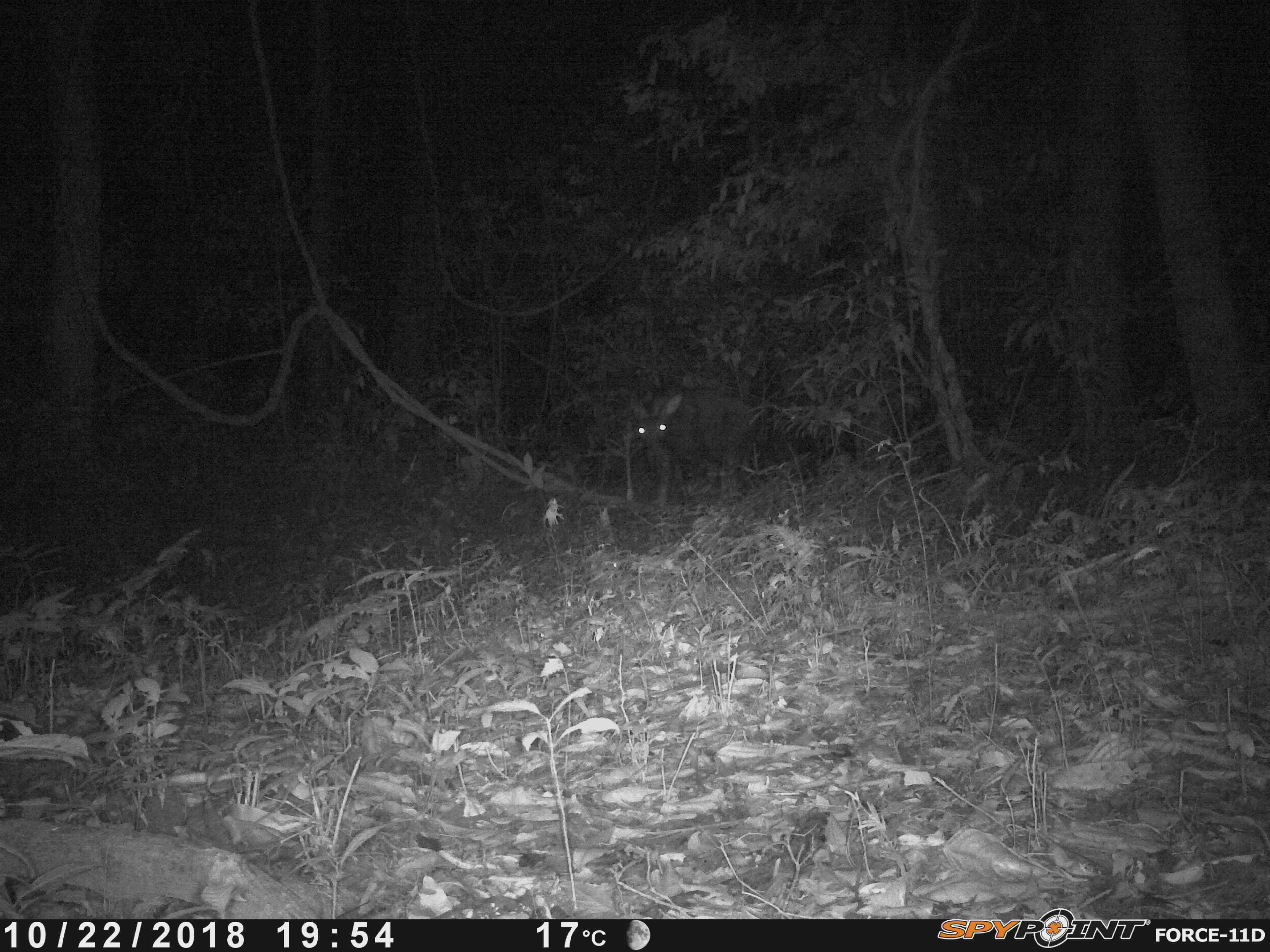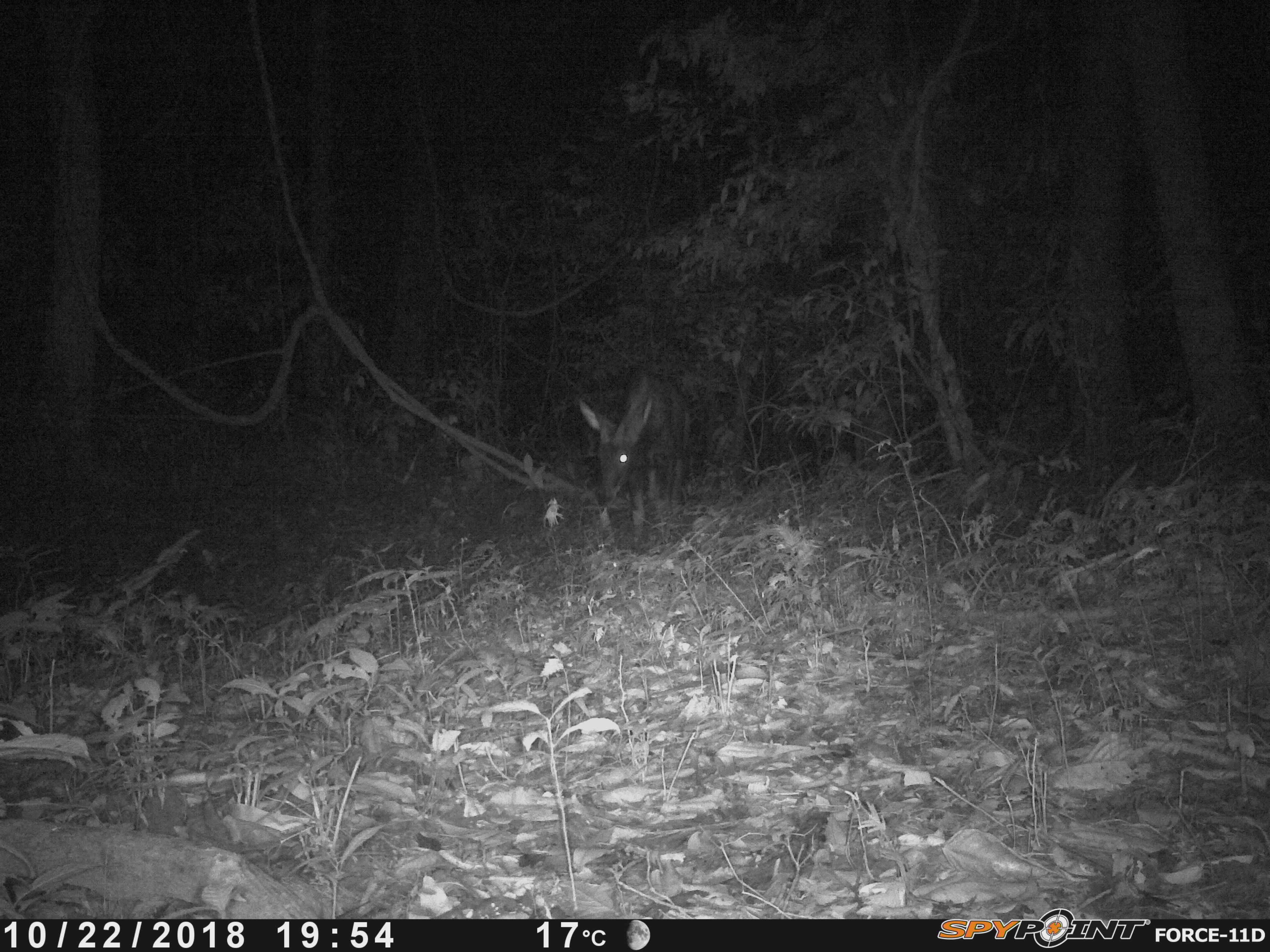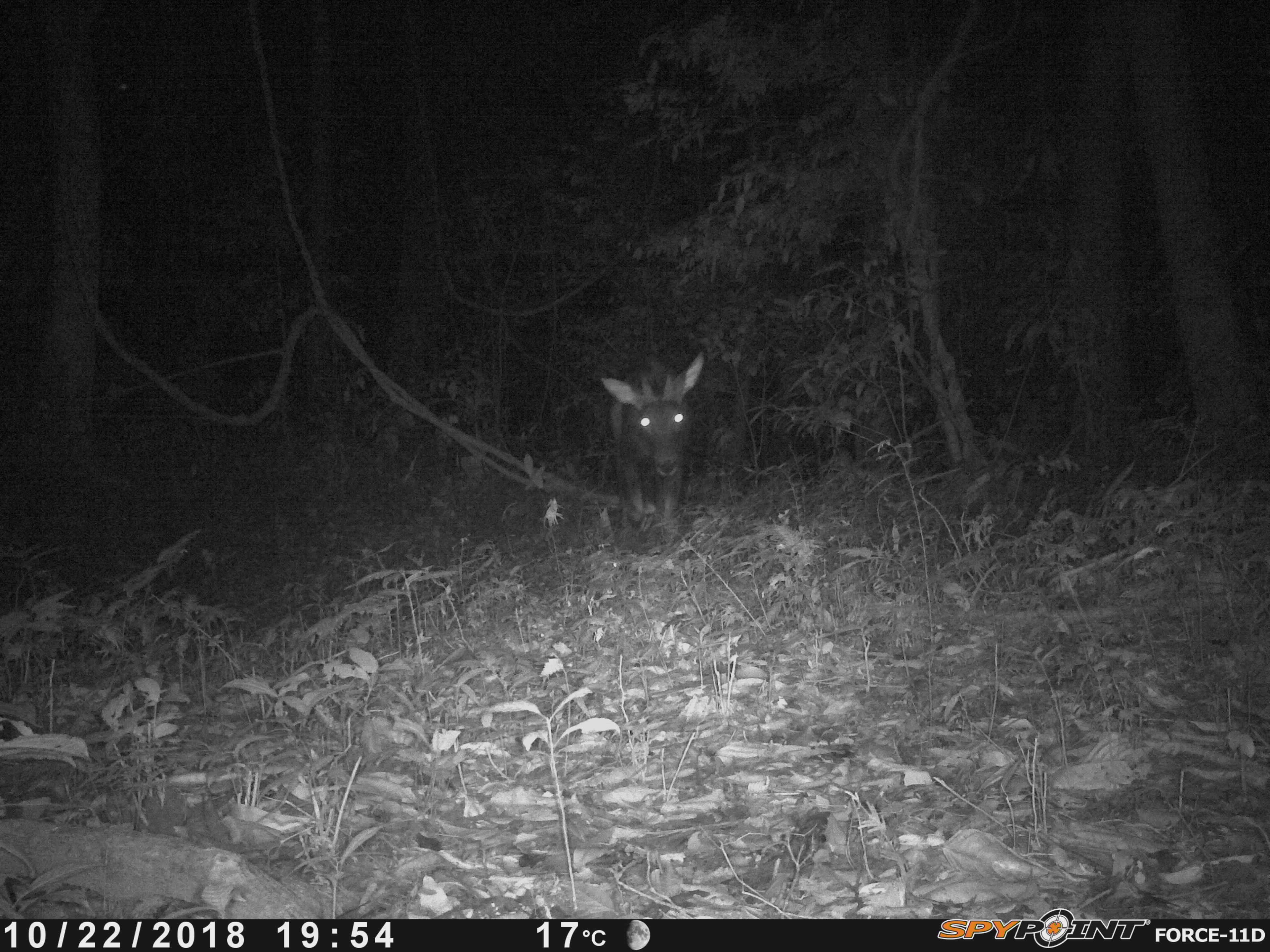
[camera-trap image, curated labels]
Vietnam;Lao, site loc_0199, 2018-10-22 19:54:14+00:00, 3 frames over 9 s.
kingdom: Animalia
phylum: Chordata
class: Mammalia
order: Artiodactyla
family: Bovidae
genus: Capricornis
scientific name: Capricornis sumatraensis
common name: chinese serow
Chinese serow (Capricornis sumatraensis). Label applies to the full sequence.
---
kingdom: Animalia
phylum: Arthropoda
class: Insecta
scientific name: Insecta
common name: insect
Insect (Insecta). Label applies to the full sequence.